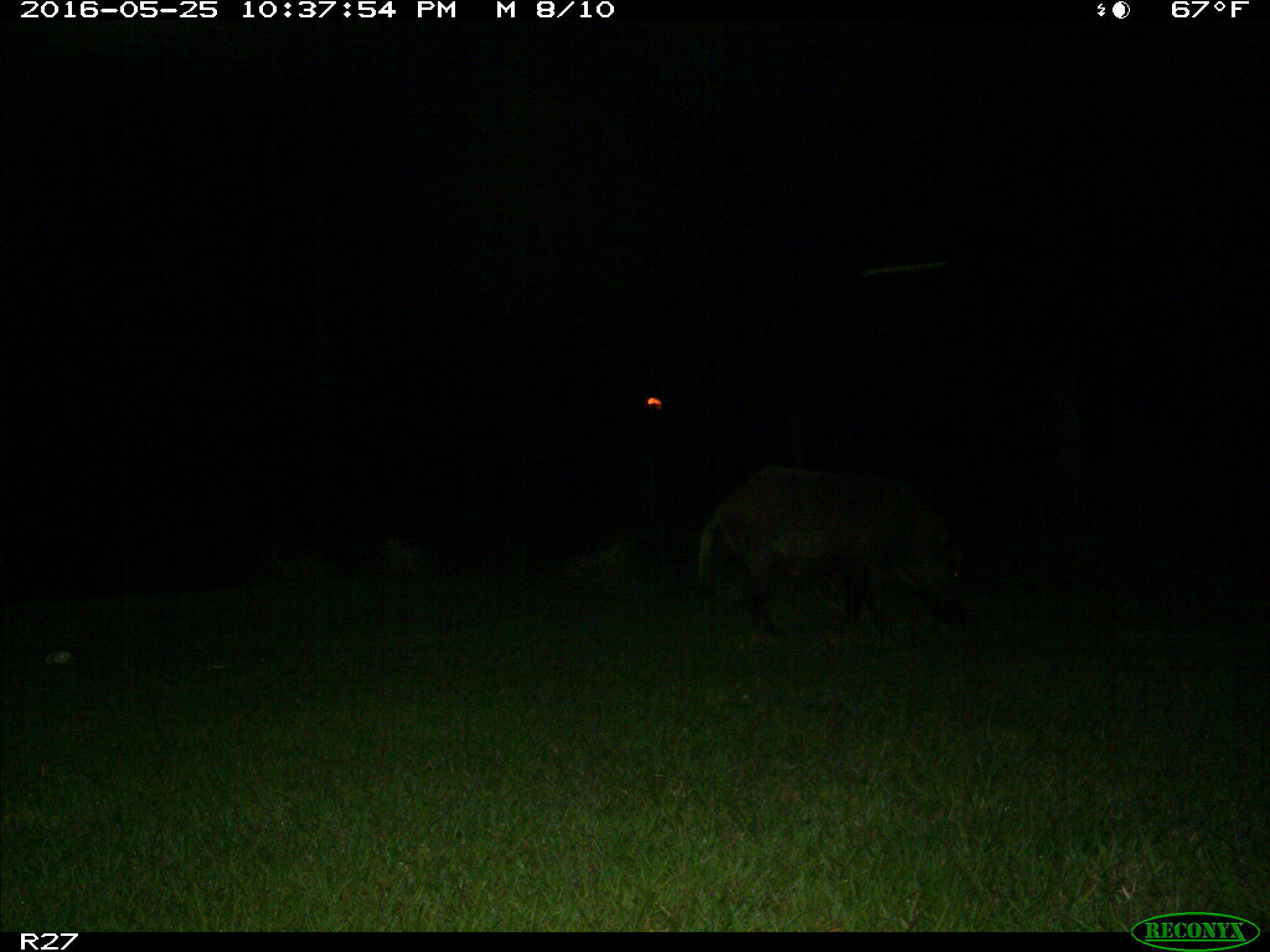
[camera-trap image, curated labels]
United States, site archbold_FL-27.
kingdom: Animalia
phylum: Chordata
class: Mammalia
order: Artiodactyla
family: Suidae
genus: Sus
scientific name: Sus scrofa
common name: wild boar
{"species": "Sus scrofa (wild boar)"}